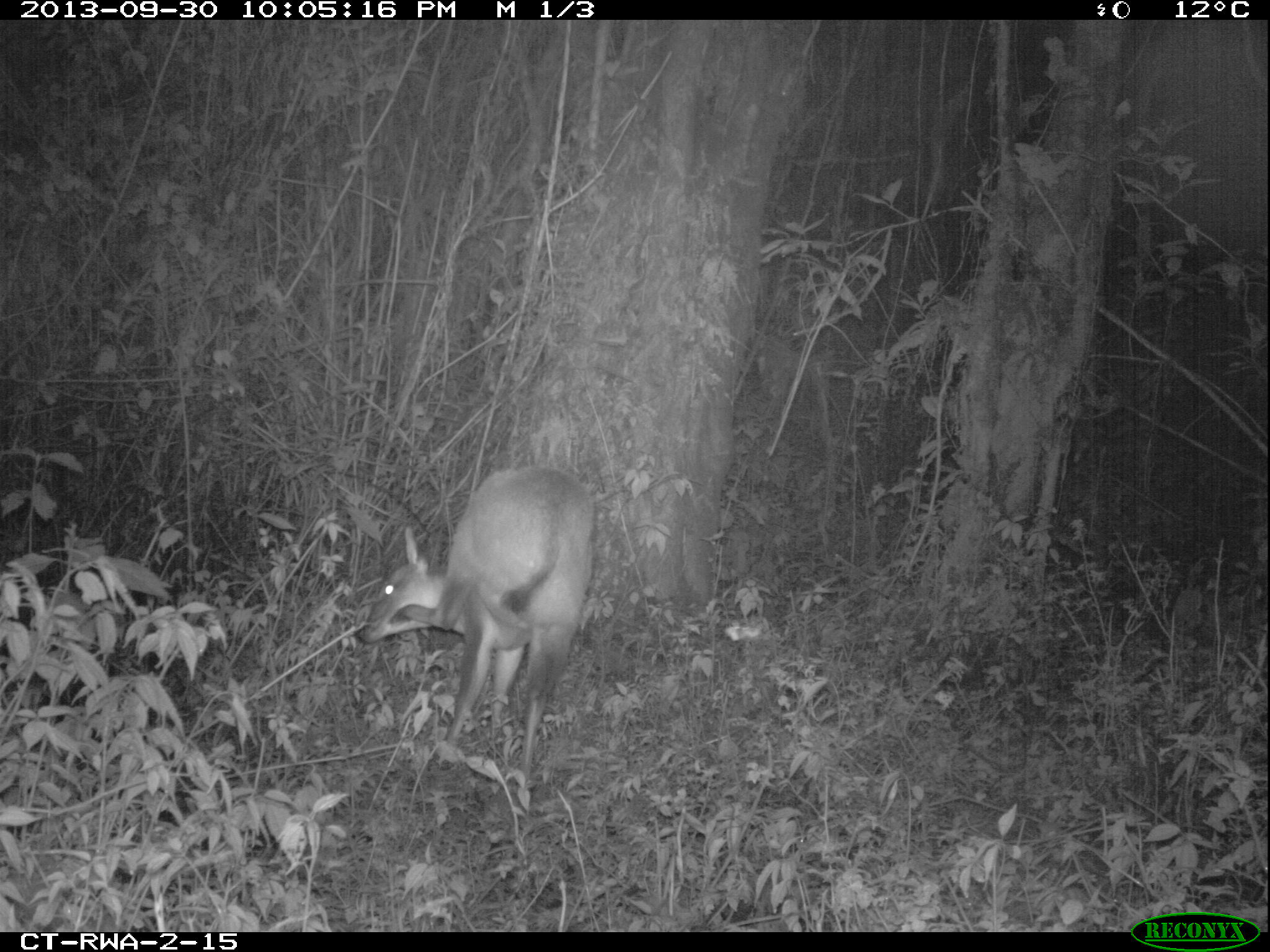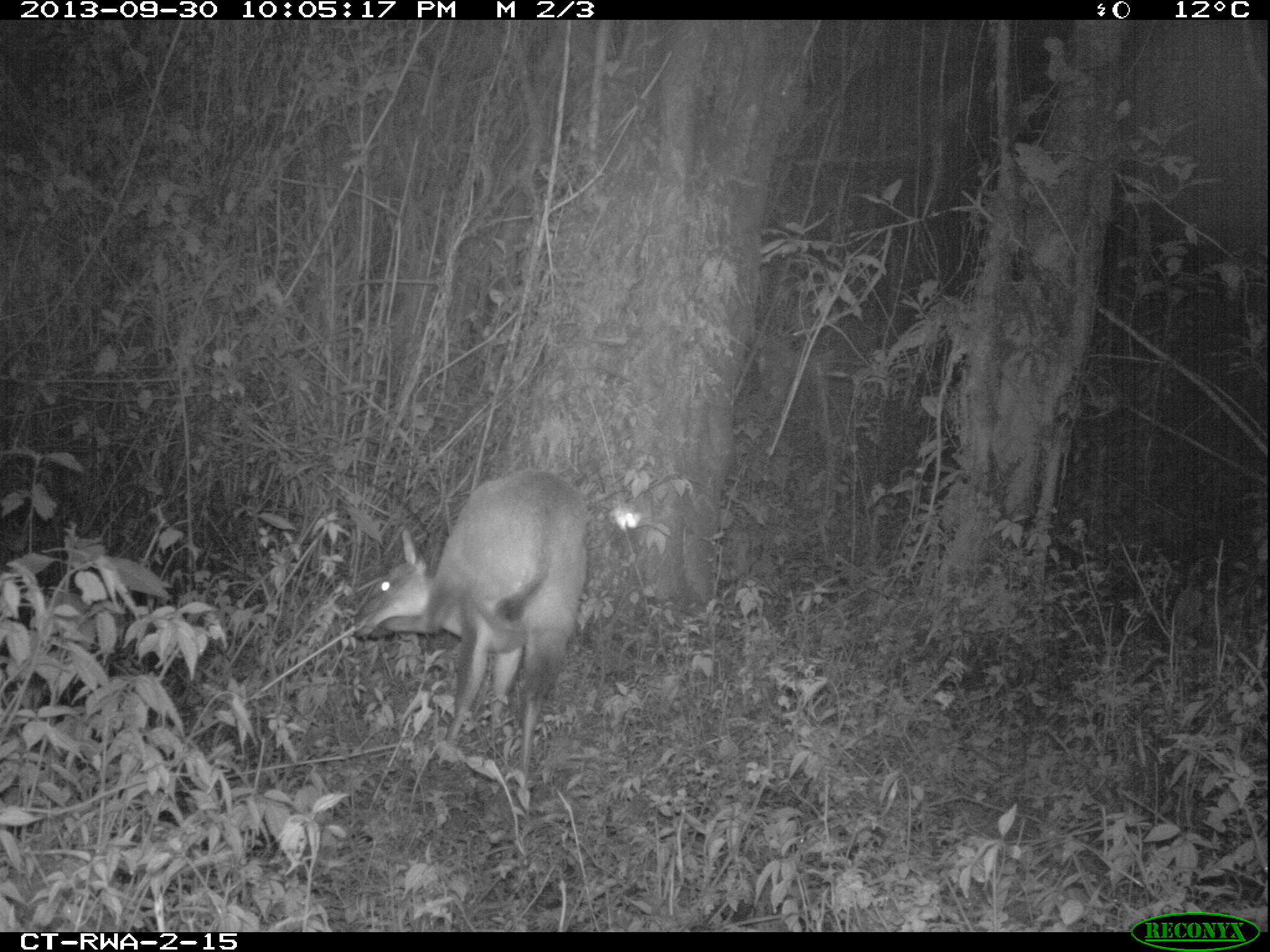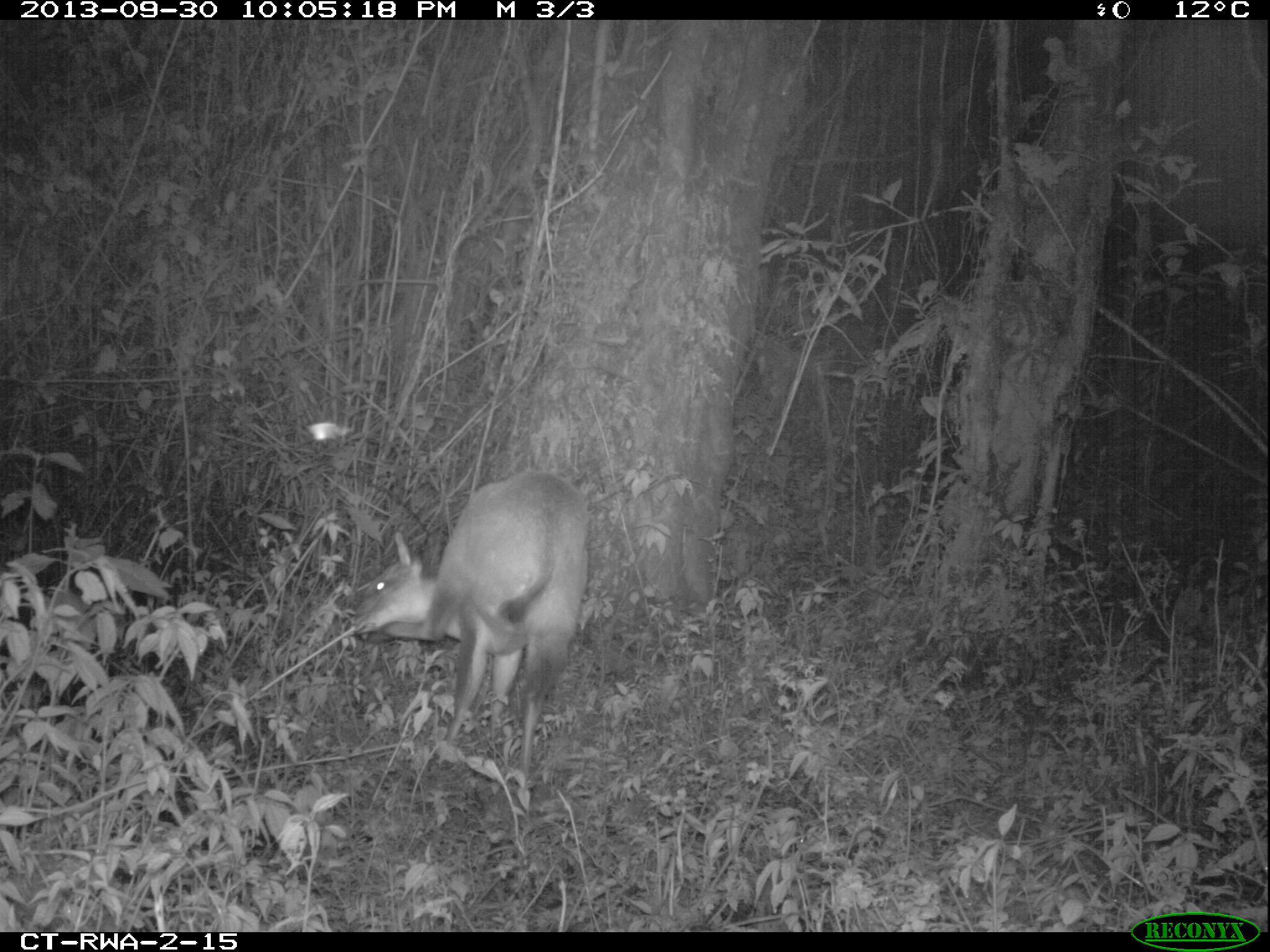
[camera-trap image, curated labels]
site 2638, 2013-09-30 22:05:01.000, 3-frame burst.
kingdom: Animalia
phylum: Chordata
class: Mammalia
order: Artiodactyla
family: Bovidae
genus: Cephalophus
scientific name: Cephalophus nigrifrons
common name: black-fronted duiker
Cephalophus nigrifrons (black-fronted duiker), count 1.